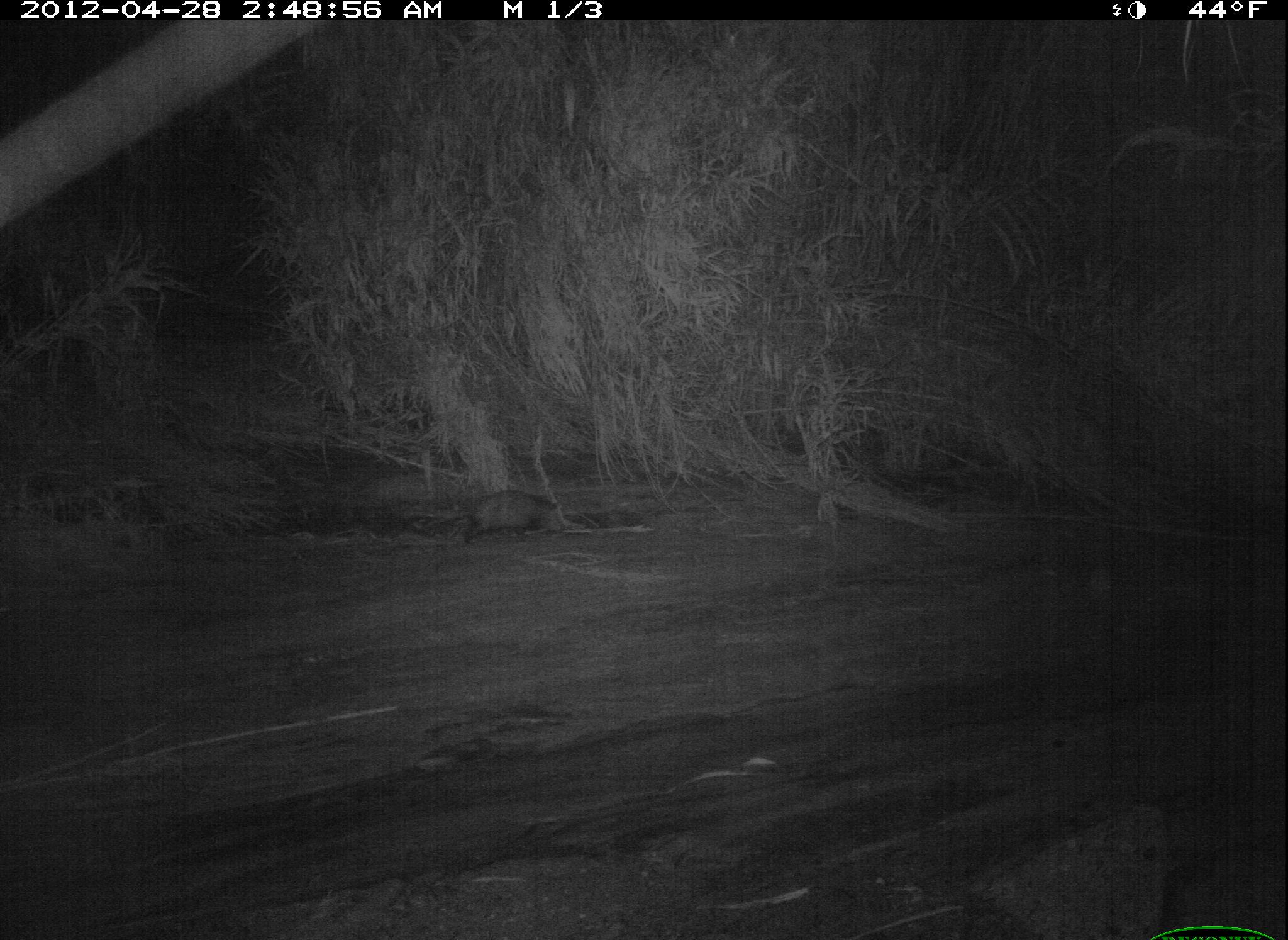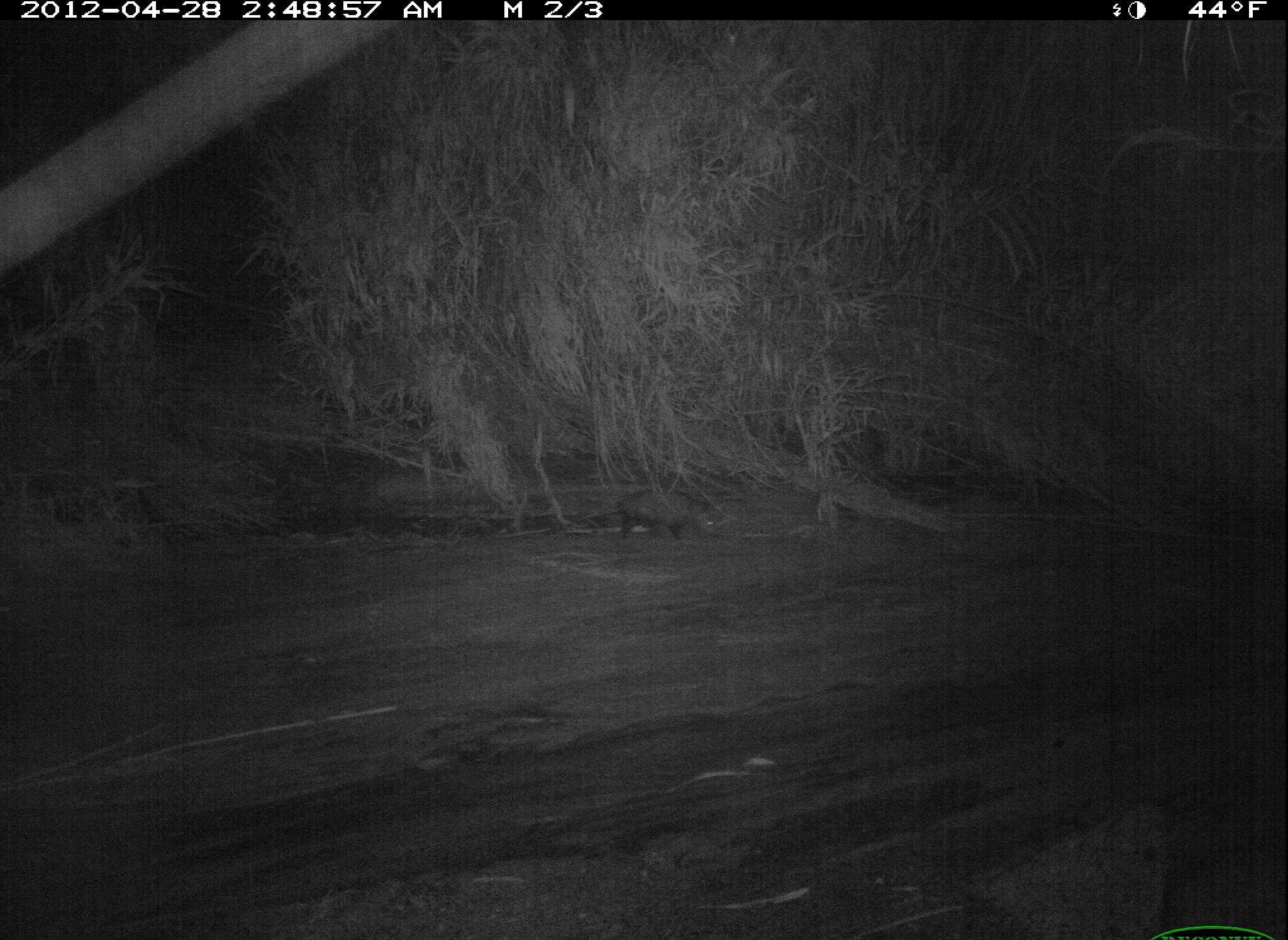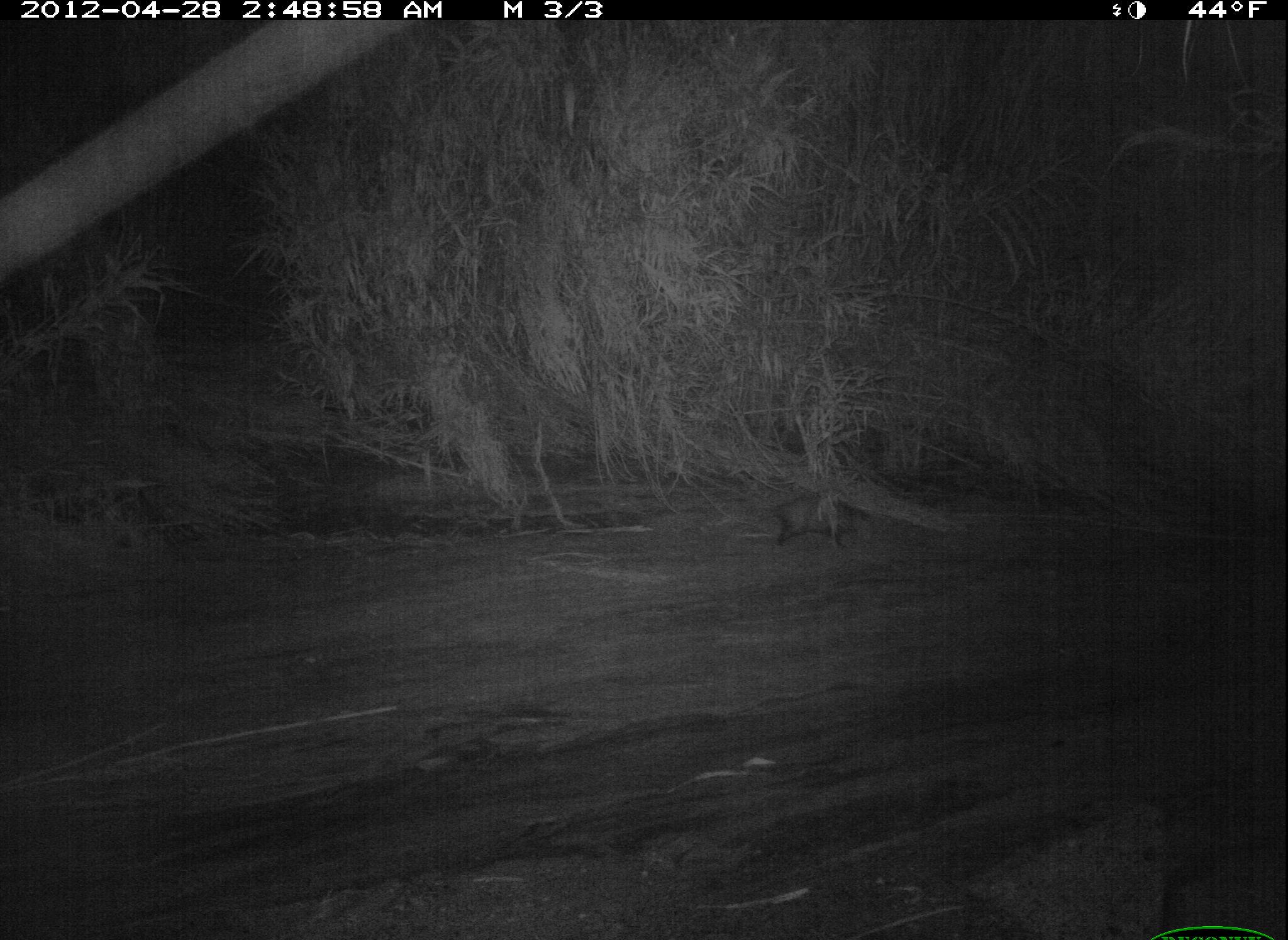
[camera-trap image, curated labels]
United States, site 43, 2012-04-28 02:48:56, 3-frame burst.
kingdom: Animalia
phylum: Chordata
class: Mammalia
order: Didelphimorphia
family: Didelphidae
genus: Didelphis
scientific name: Didelphis virginiana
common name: virginia opossum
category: opossum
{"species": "opossum (virginia opossum) (Didelphis virginiana)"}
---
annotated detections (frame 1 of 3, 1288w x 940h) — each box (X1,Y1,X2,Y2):
opossum: (433,478,576,557)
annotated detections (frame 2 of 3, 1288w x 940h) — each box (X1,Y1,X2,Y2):
opossum: (562,467,750,569)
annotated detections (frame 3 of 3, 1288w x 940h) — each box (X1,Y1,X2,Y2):
opossum: (739,486,887,562)